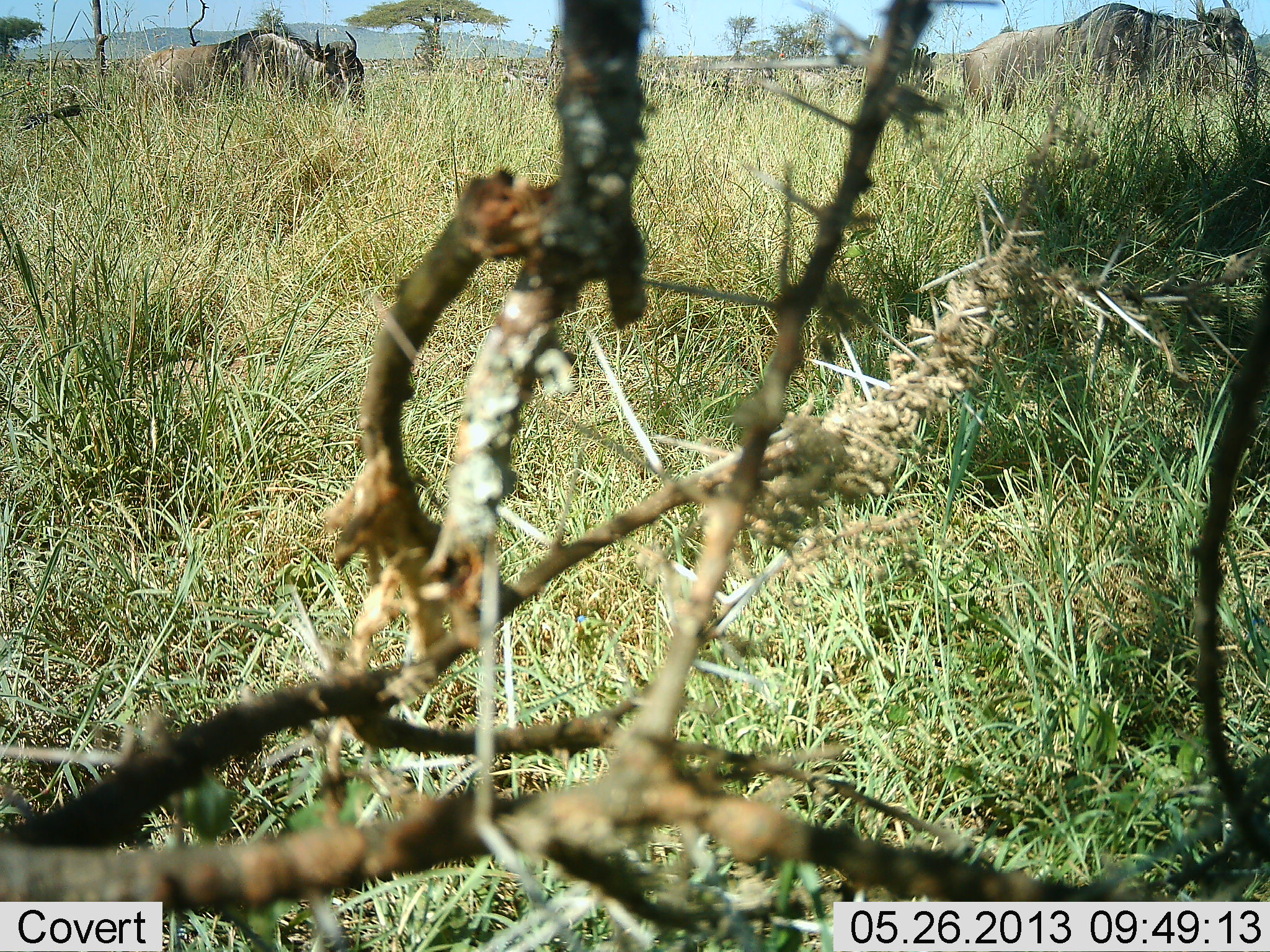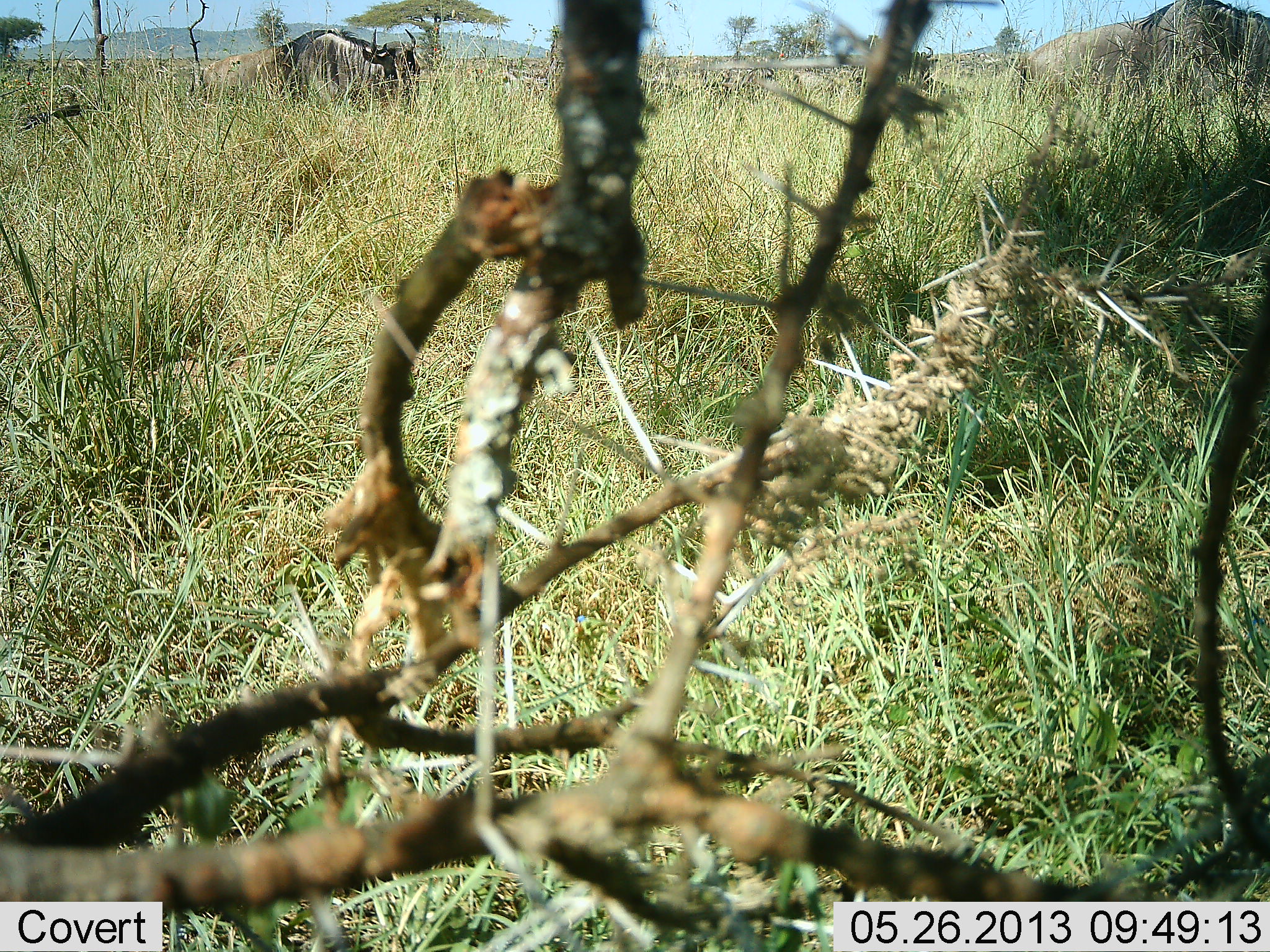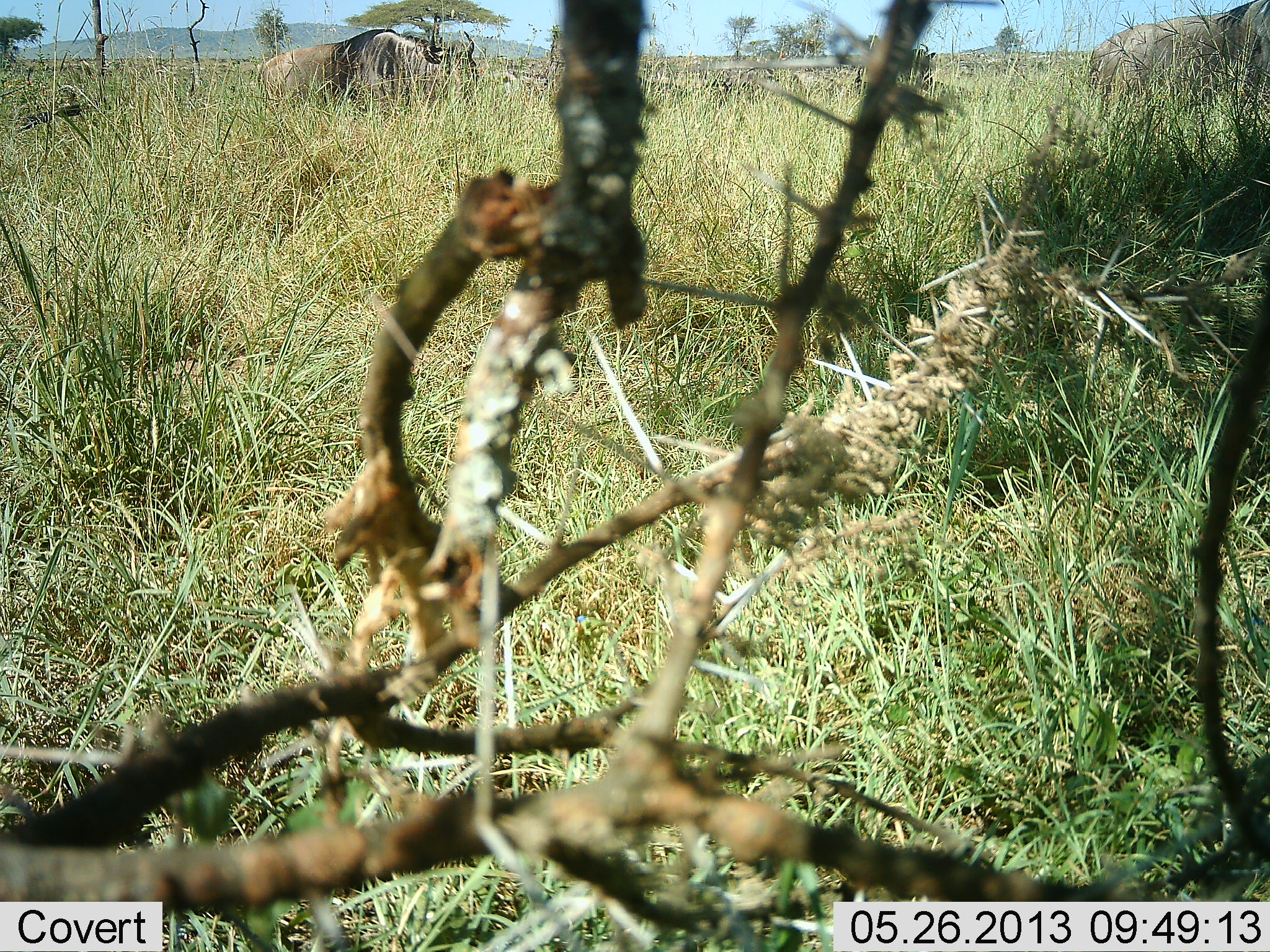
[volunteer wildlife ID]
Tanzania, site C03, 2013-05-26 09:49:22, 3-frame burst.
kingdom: Animalia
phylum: Chordata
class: Mammalia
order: Artiodactyla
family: Bovidae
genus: Connochaetes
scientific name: Connochaetes taurinus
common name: blue wildebeest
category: wildebeest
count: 3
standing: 11%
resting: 0%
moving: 93%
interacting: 0%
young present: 0%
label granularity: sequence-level